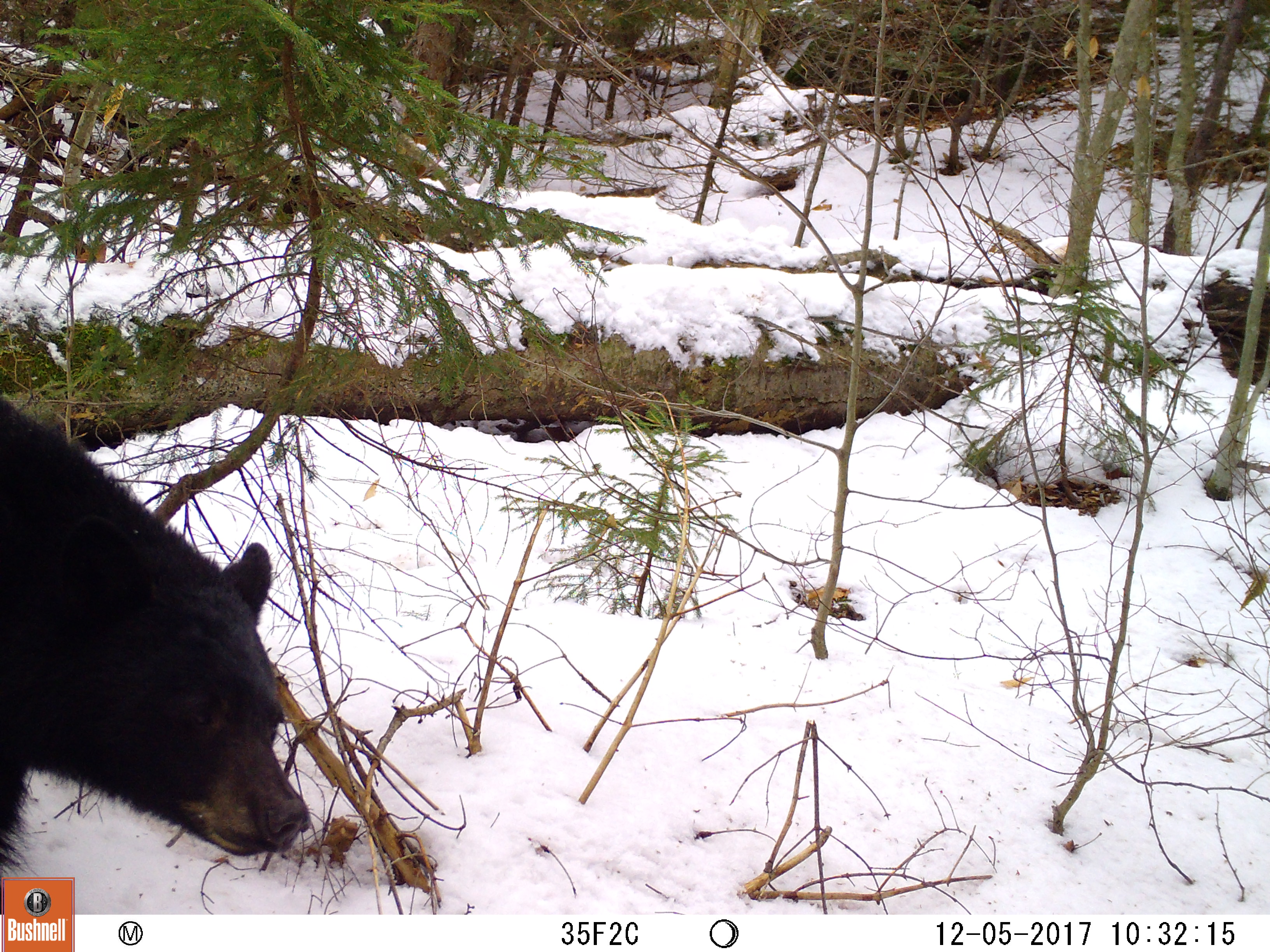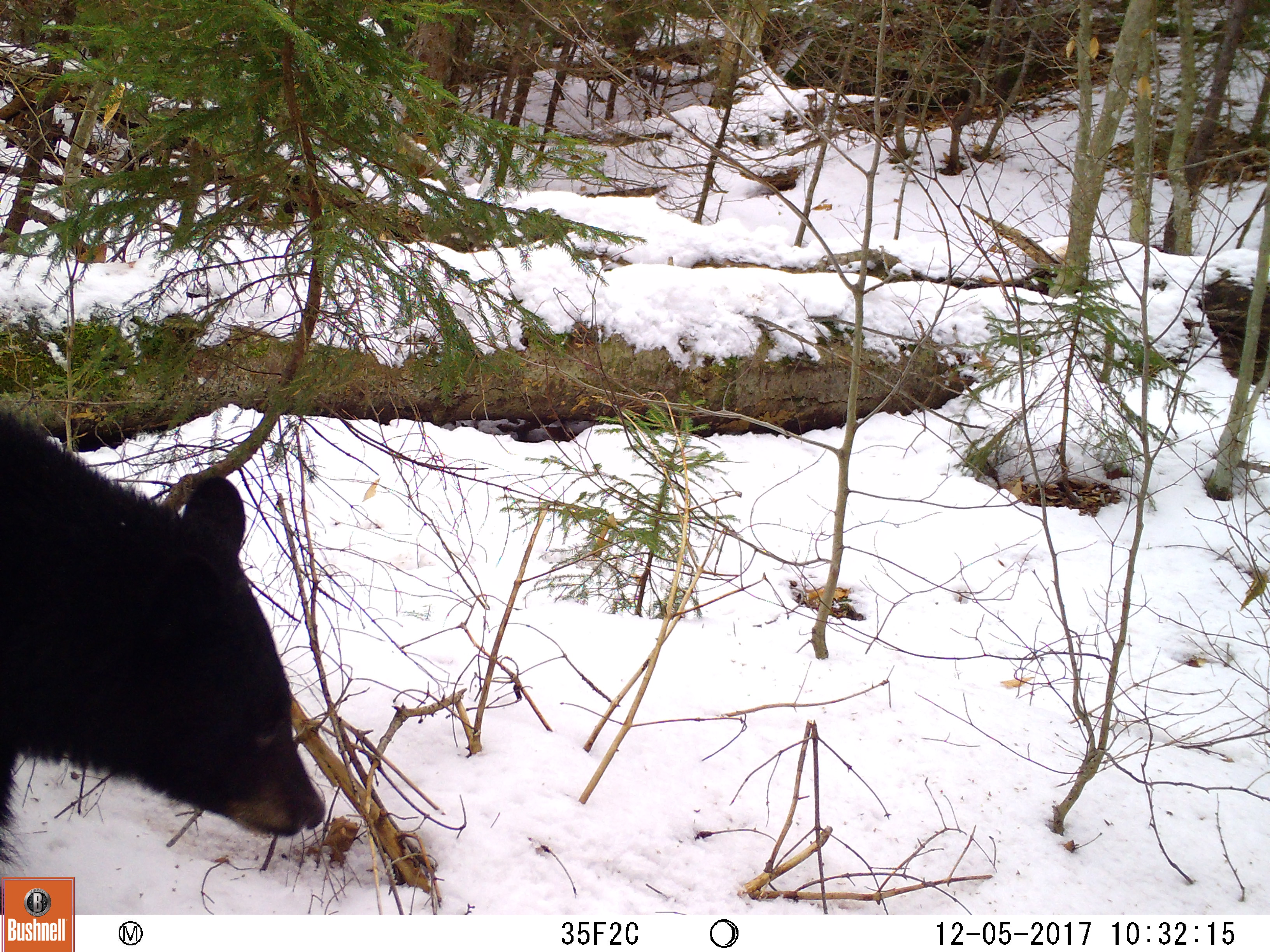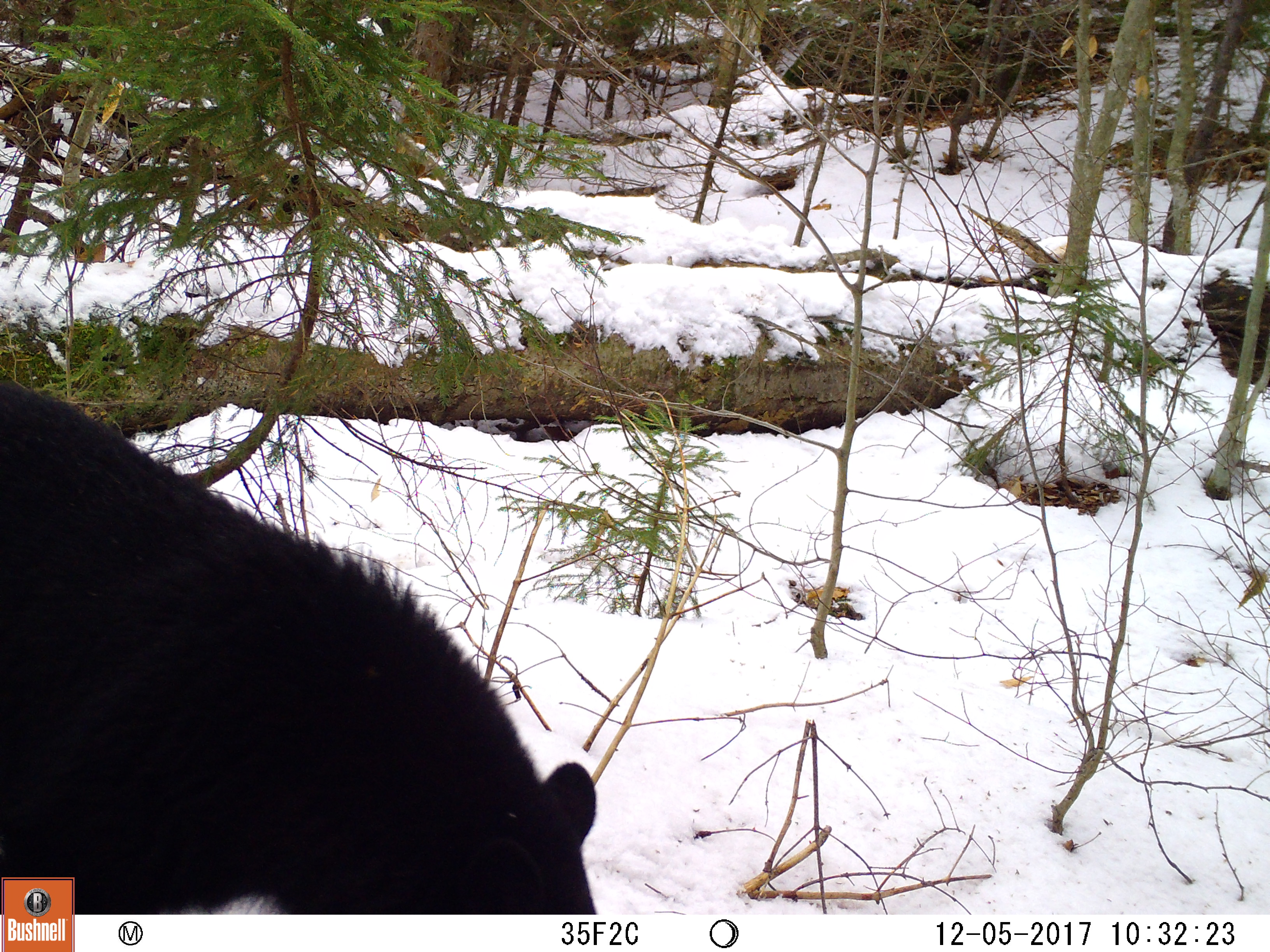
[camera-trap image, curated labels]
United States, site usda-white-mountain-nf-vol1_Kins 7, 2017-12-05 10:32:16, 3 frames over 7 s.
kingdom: Animalia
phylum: Chordata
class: Mammalia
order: Carnivora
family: Ursidae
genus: Ursus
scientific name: Ursus americanus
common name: black bear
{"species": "black bear (Ursus americanus)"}